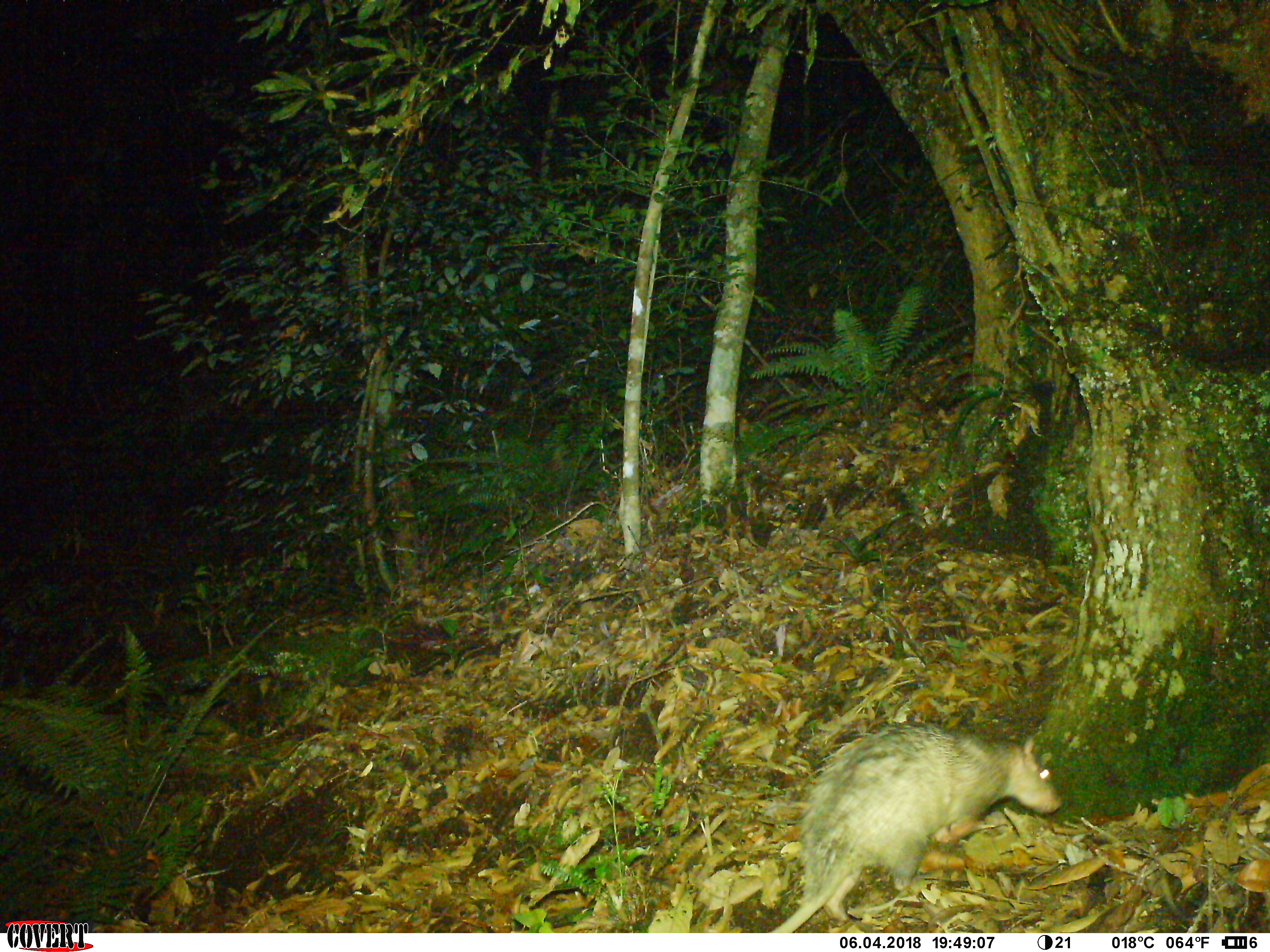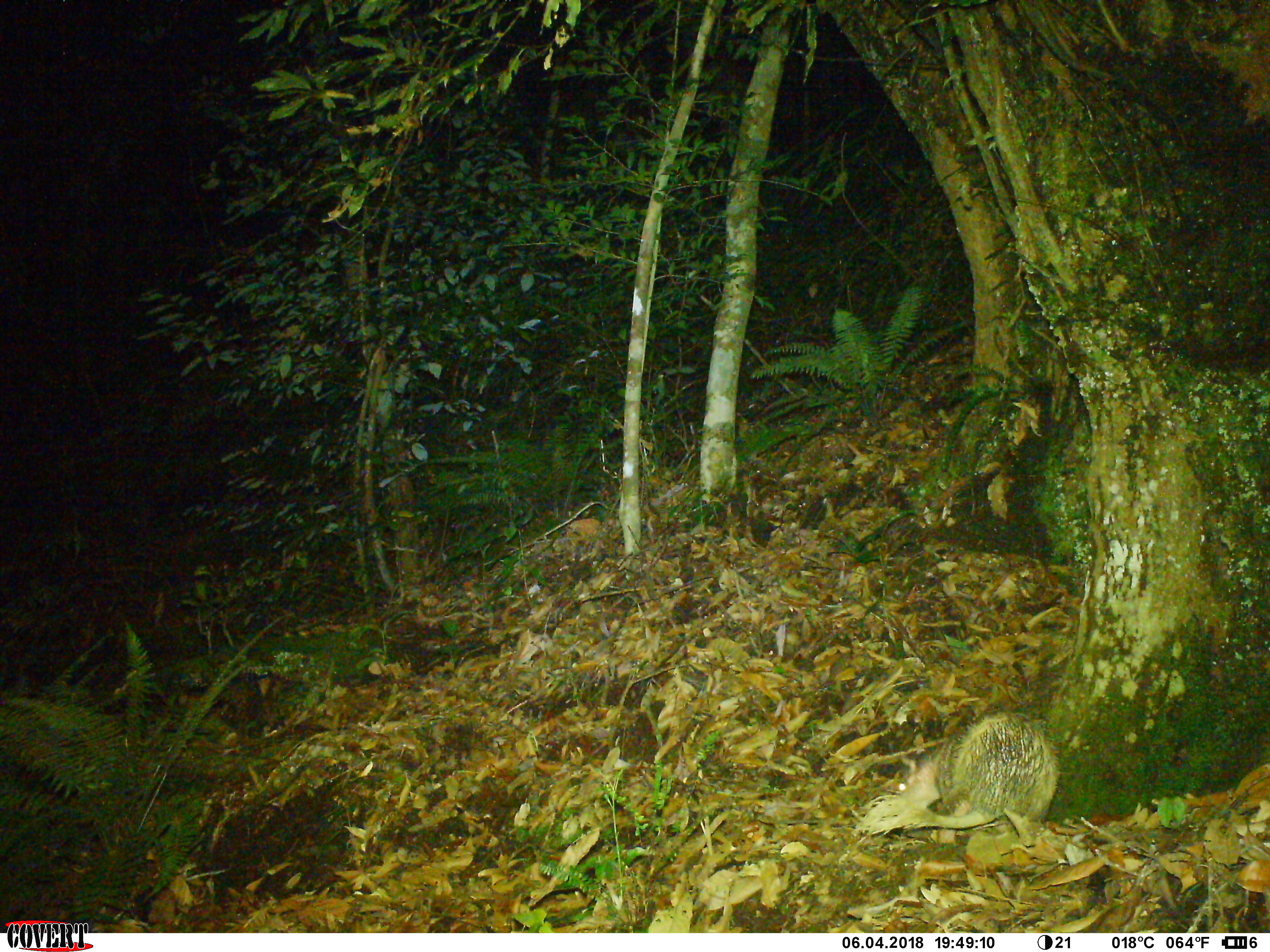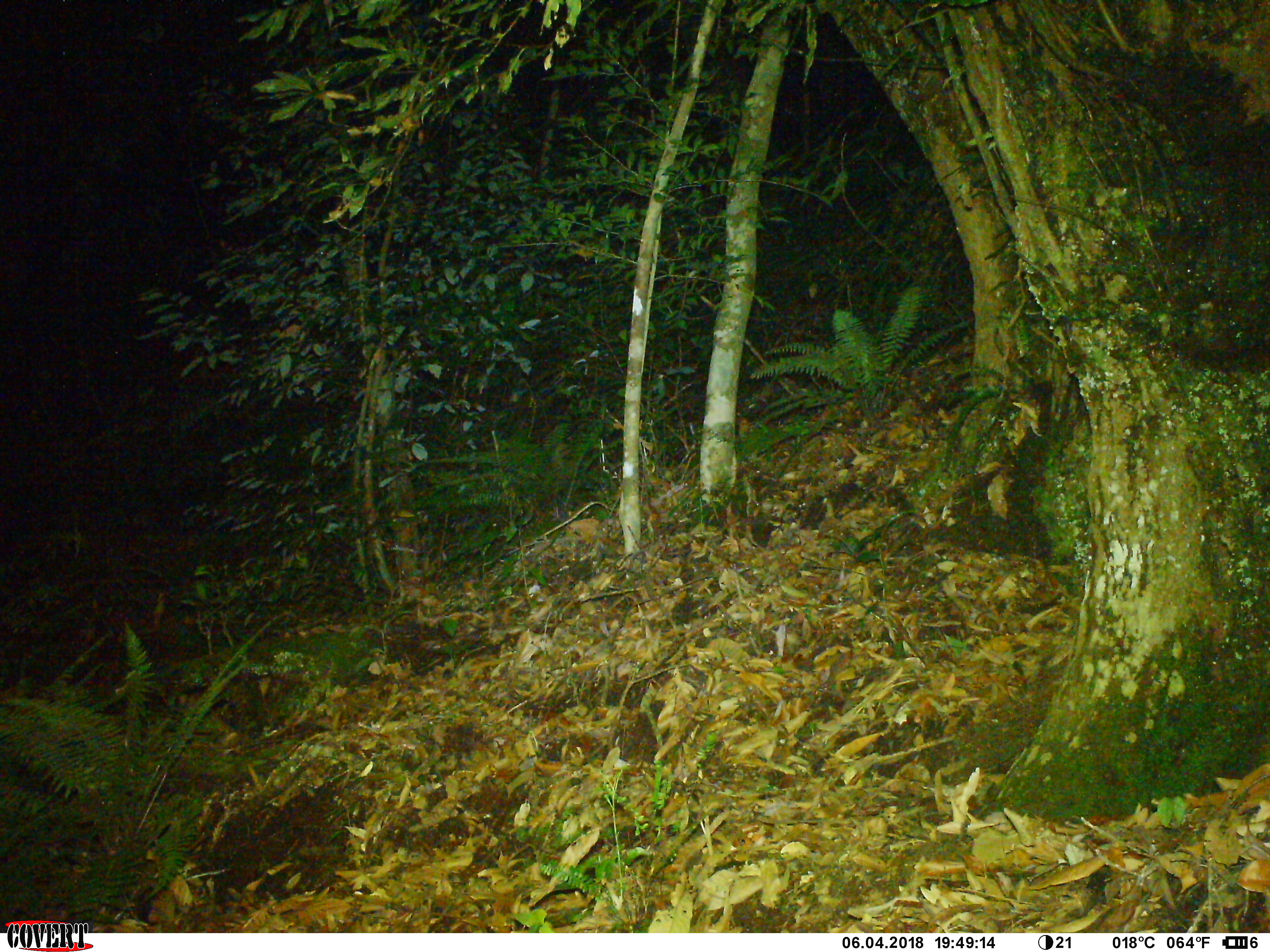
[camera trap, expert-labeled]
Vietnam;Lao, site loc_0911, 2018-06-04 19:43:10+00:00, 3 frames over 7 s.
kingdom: Animalia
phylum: Chordata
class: Mammalia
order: Rodentia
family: Hystricidae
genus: Atherurus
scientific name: Atherurus macrourus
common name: asiatic brush-tailed porcupine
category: asiatic brush tailed porcupine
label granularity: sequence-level